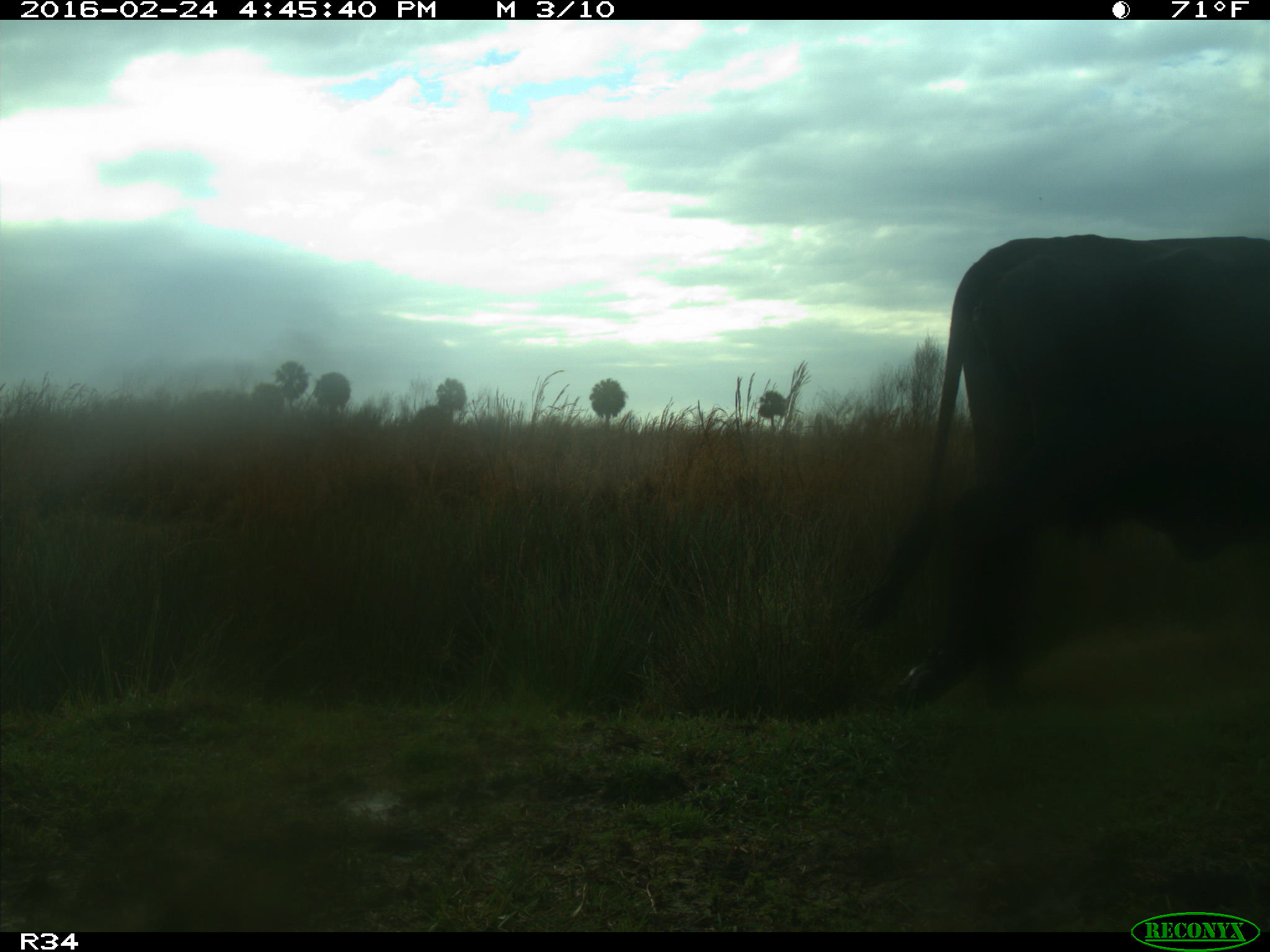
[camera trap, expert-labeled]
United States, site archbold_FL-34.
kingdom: Animalia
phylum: Chordata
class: Mammalia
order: Artiodactyla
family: Bovidae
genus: Bos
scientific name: Bos taurus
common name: domestic cow